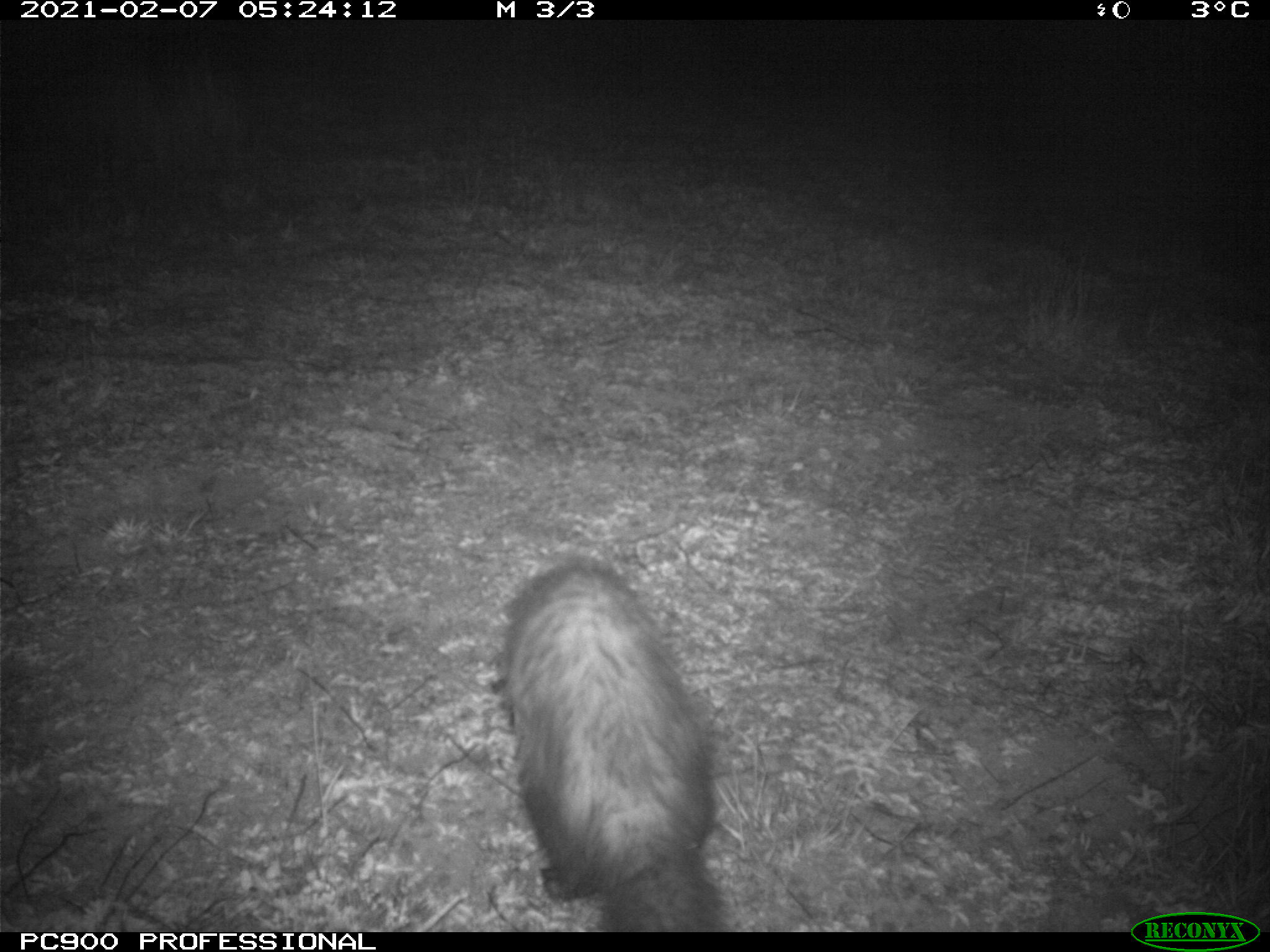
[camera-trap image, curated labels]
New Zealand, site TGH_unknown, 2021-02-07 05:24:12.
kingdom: Animalia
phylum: Chordata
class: Mammalia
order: Carnivora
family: Mustelidae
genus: Mustela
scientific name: Mustela furo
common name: ferret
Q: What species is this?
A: Ferret (Mustela furo).